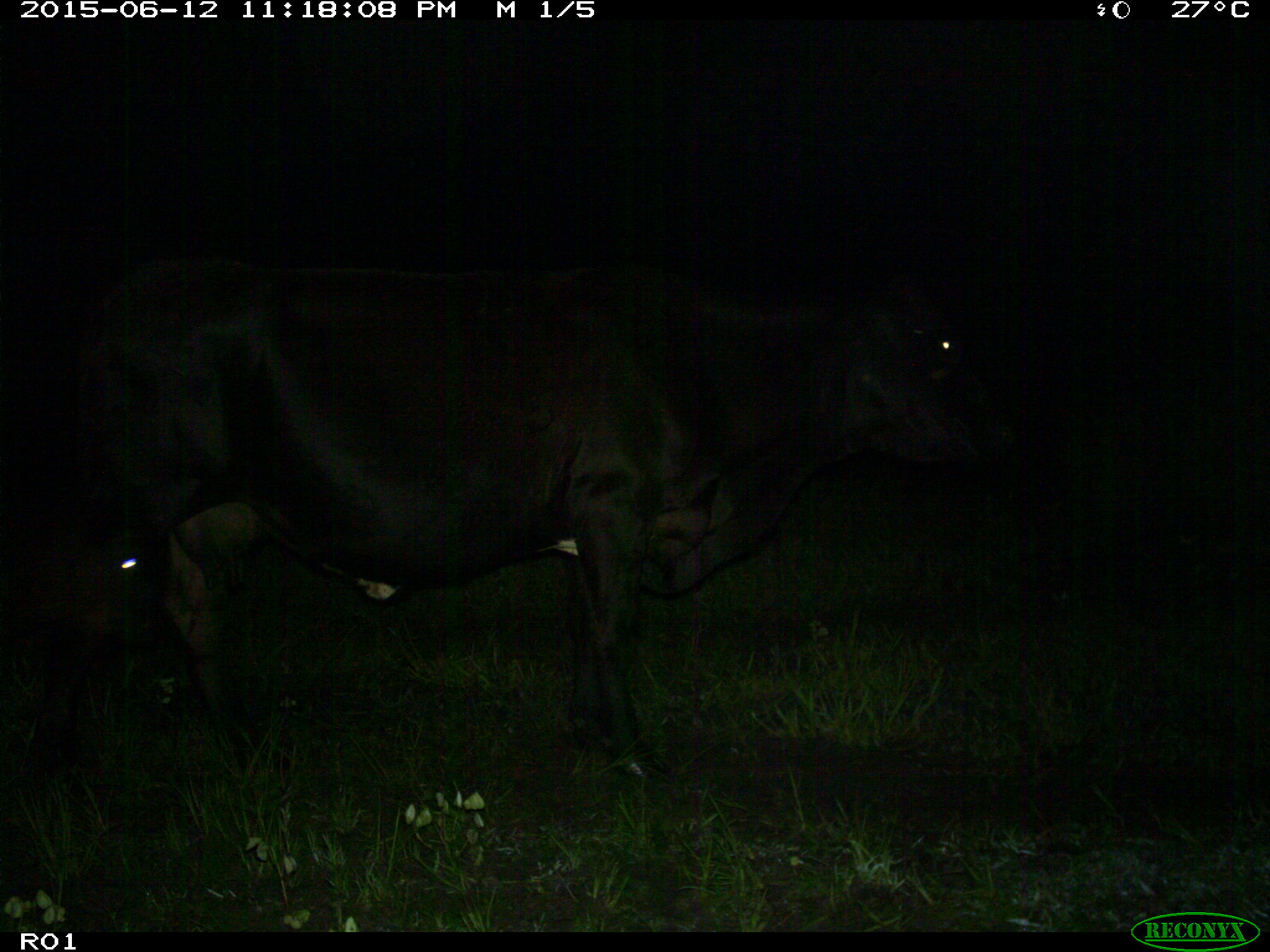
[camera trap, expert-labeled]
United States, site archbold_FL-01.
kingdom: Animalia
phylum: Chordata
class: Mammalia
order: Artiodactyla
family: Bovidae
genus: Bos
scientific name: Bos taurus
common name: domestic cow